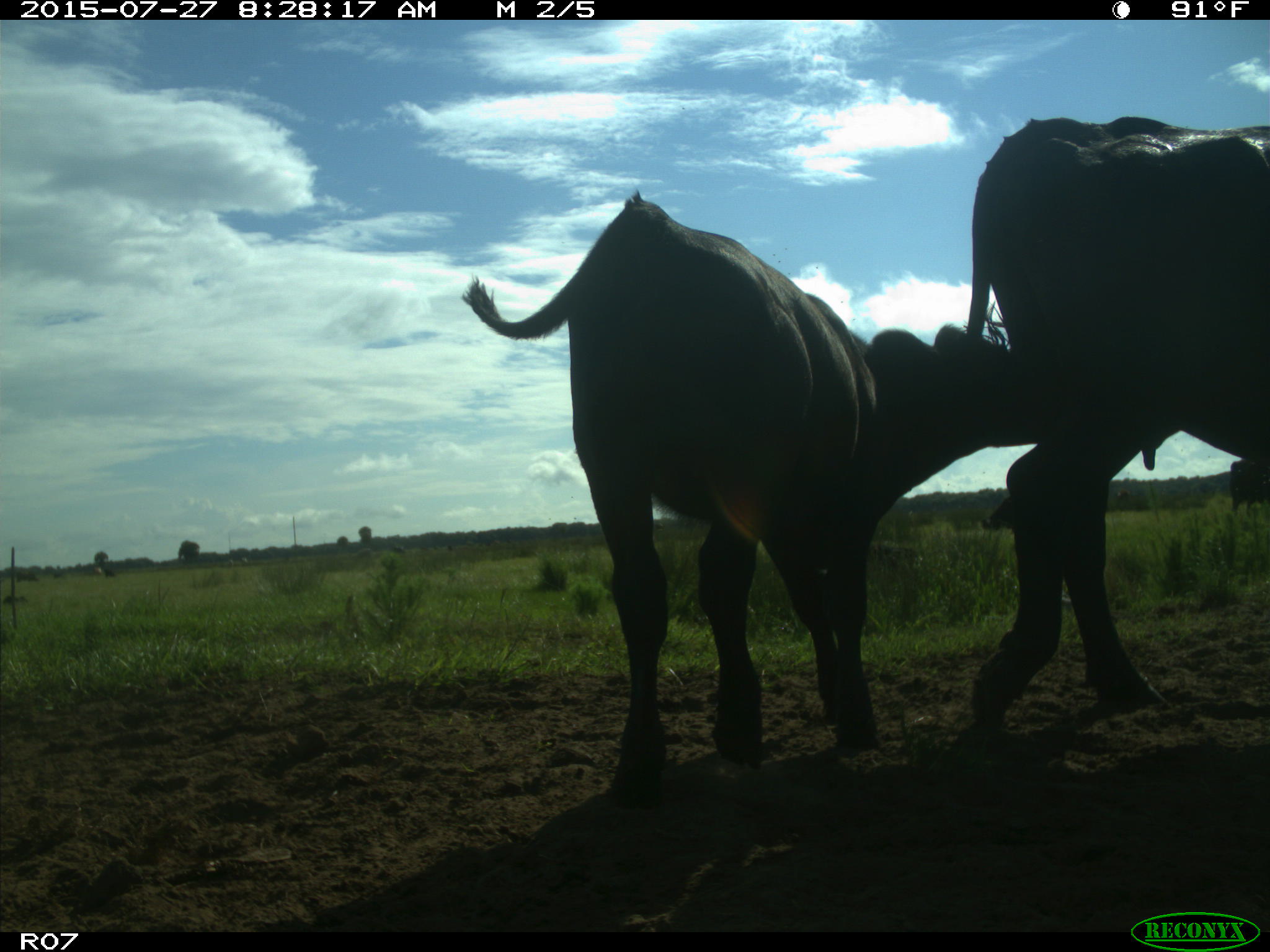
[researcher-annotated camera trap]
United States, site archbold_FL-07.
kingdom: Animalia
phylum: Chordata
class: Mammalia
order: Artiodactyla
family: Bovidae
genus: Bos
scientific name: Bos taurus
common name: domestic cow